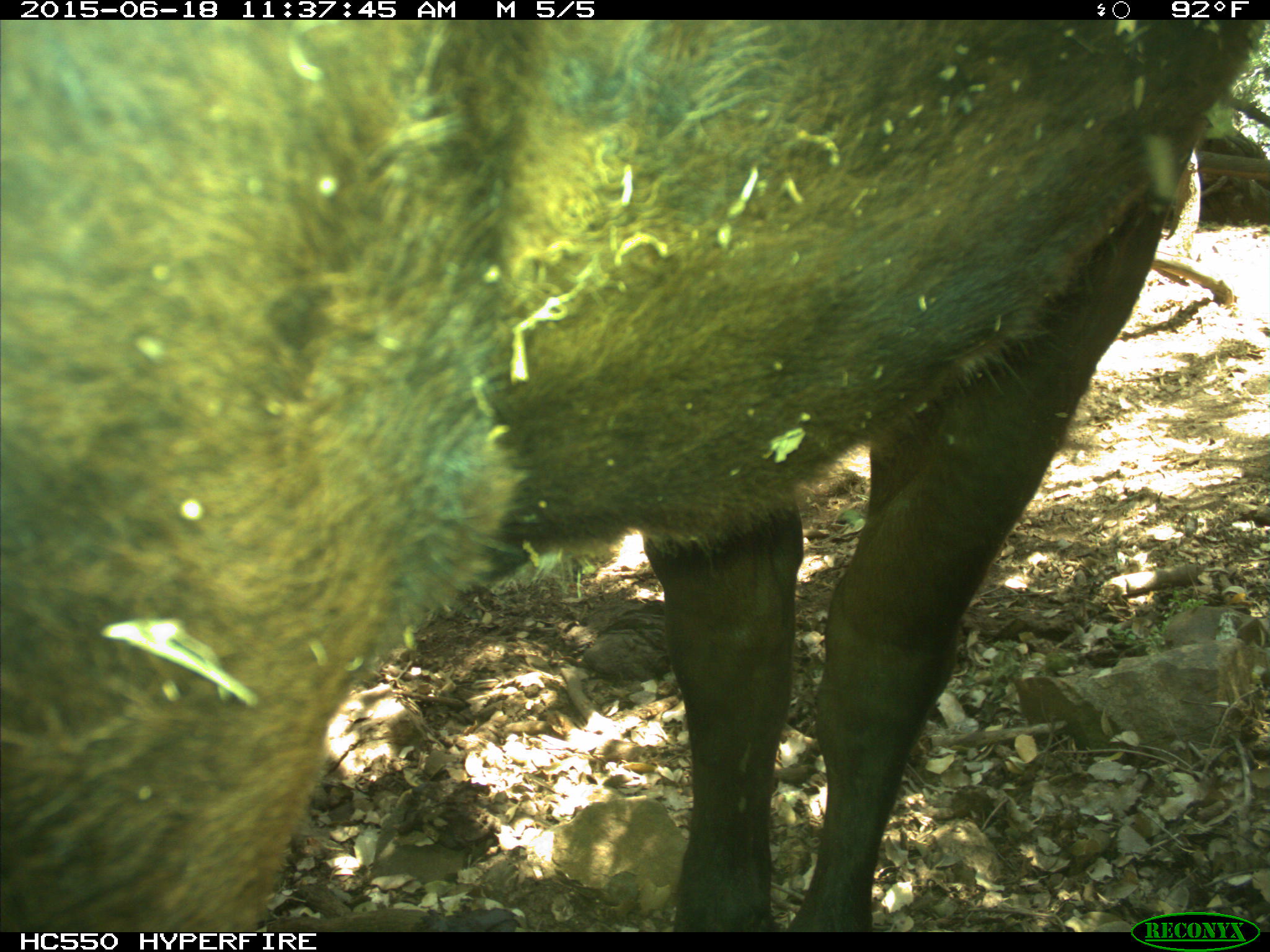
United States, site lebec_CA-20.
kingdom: Animalia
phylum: Chordata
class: Mammalia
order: Artiodactyla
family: Bovidae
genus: Bos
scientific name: Bos taurus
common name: domestic cow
Bos taurus (domestic cow).